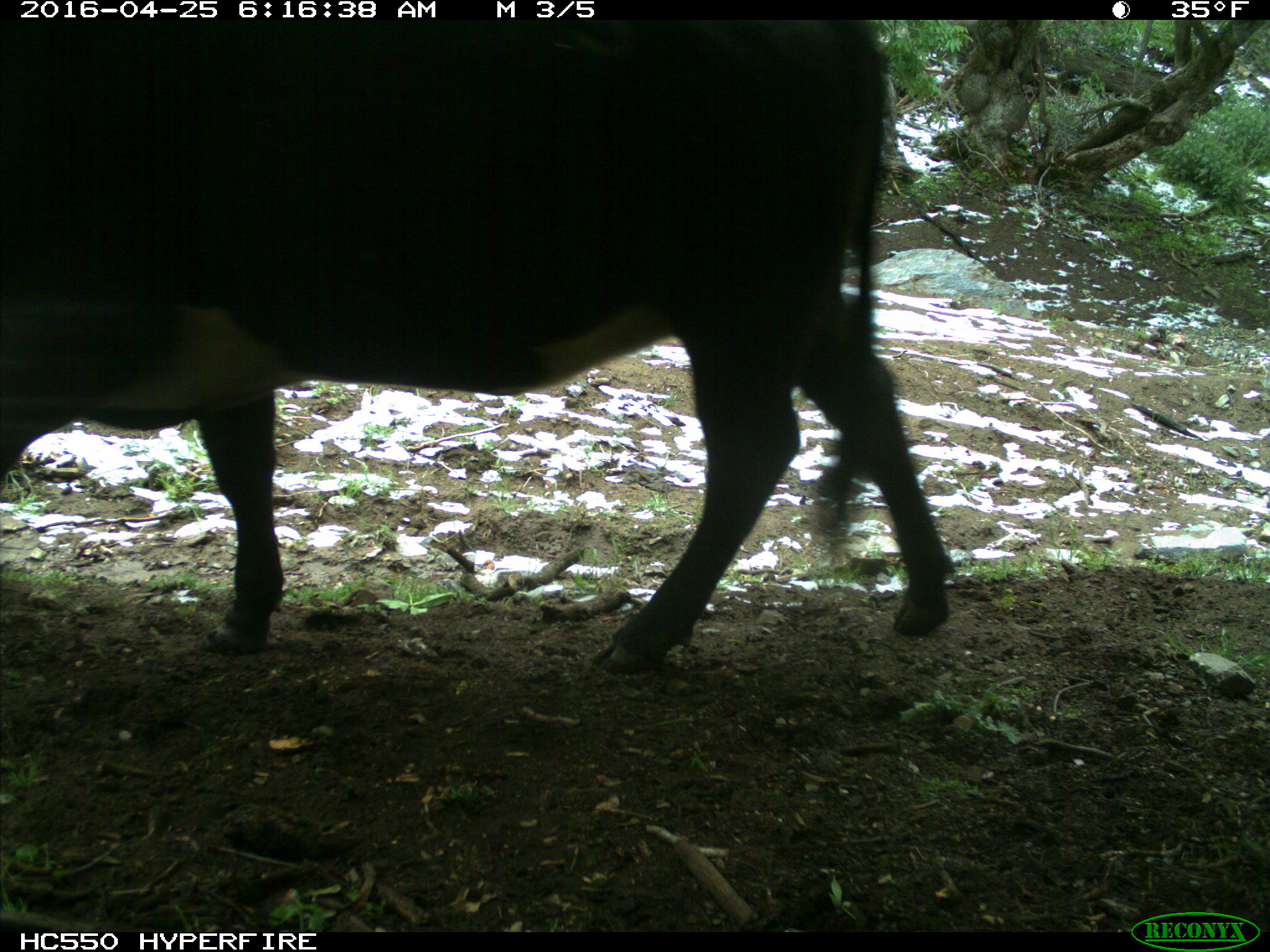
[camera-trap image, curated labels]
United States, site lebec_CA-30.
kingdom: Animalia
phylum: Chordata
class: Mammalia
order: Artiodactyla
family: Bovidae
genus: Bos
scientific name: Bos taurus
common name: domestic cow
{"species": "Bos taurus (domestic cow)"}